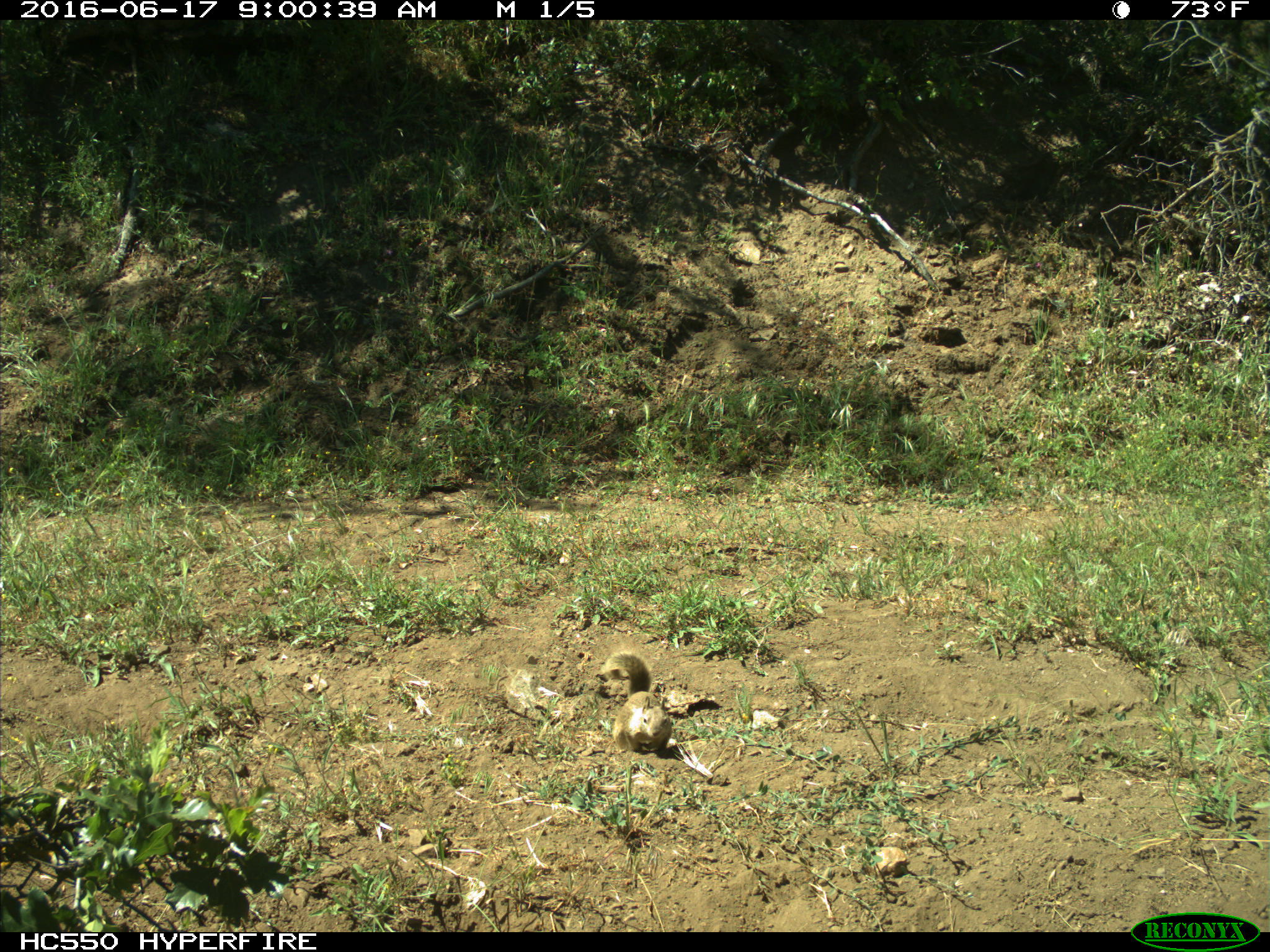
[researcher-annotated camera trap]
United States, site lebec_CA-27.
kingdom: Animalia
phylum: Chordata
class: Mammalia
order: Rodentia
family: Sciuridae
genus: Otospermophilus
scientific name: Otospermophilus beecheyi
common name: california ground squirrel